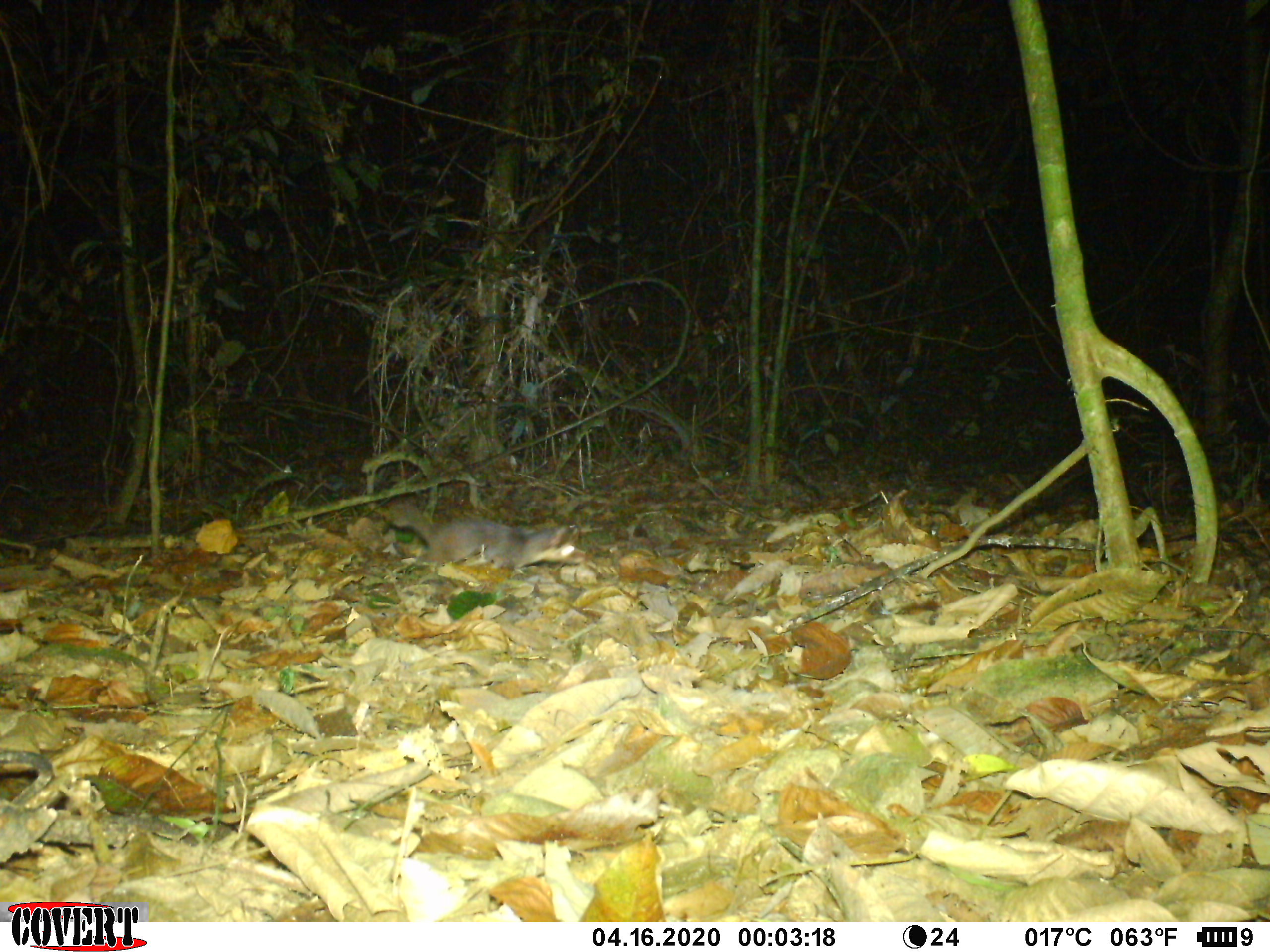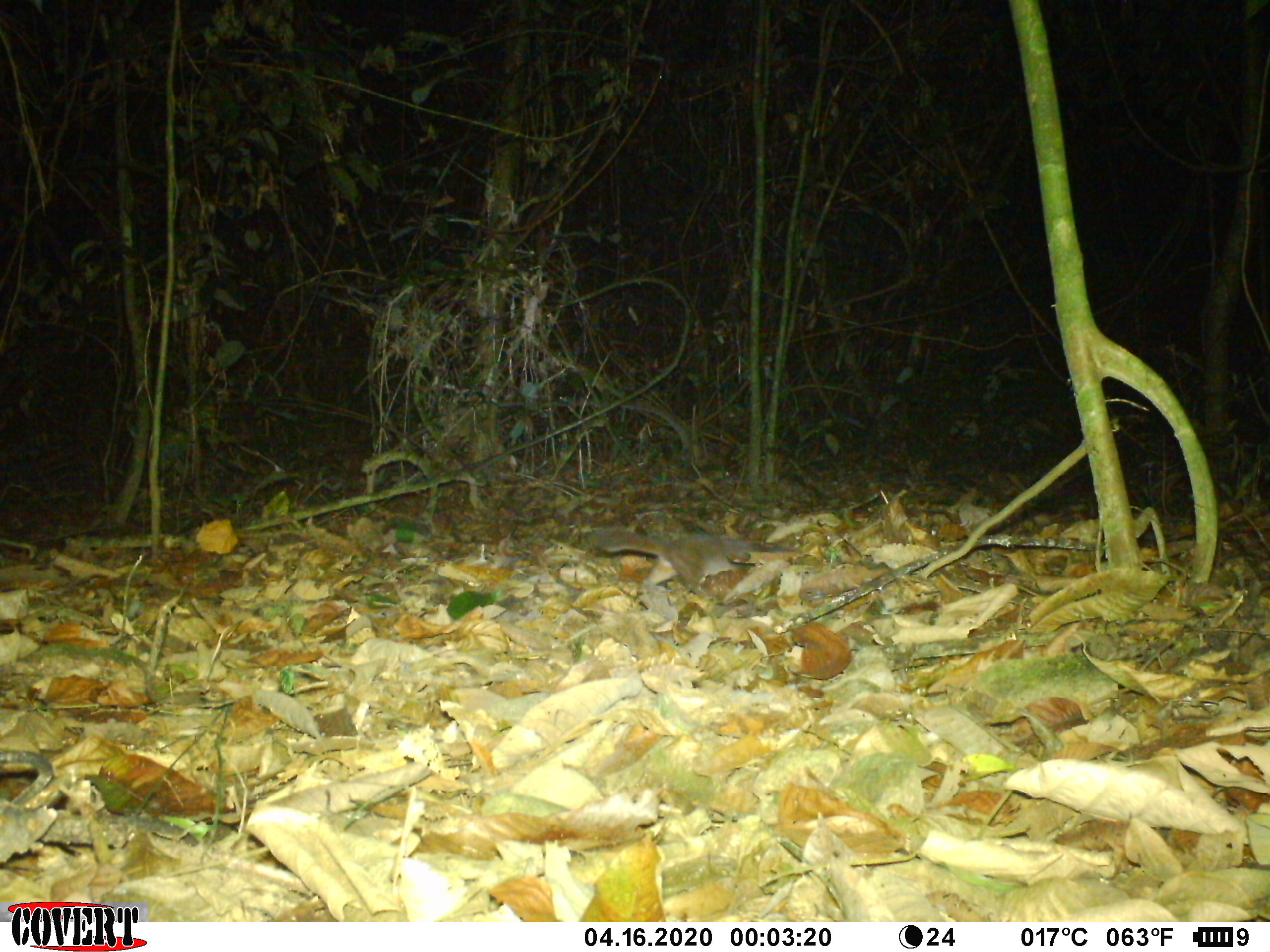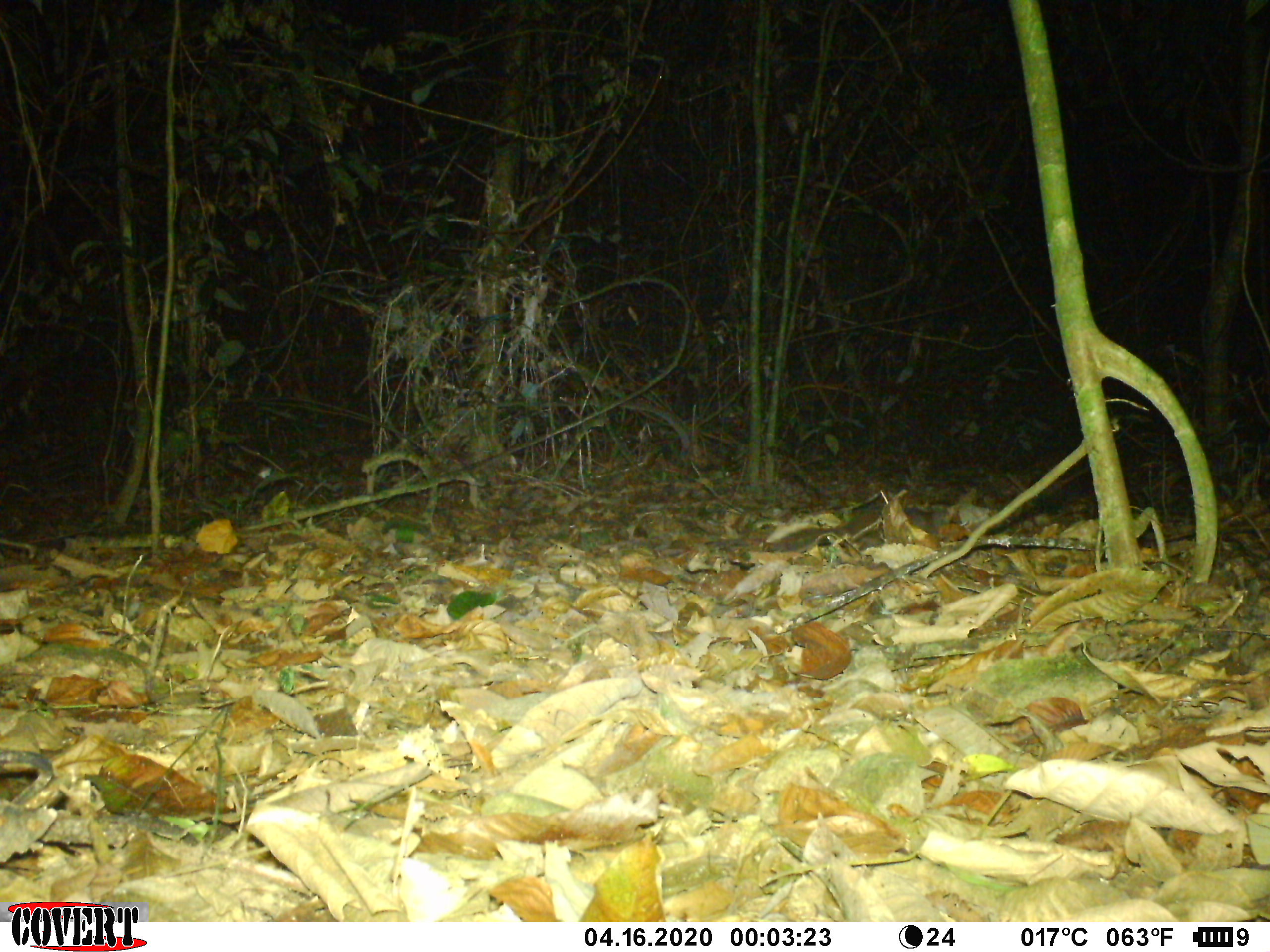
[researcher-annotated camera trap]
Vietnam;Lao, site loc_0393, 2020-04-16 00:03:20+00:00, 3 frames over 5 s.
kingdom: Animalia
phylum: Chordata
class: Mammalia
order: Carnivora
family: Mustelidae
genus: Melogale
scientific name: Melogale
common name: ferret badger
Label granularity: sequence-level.